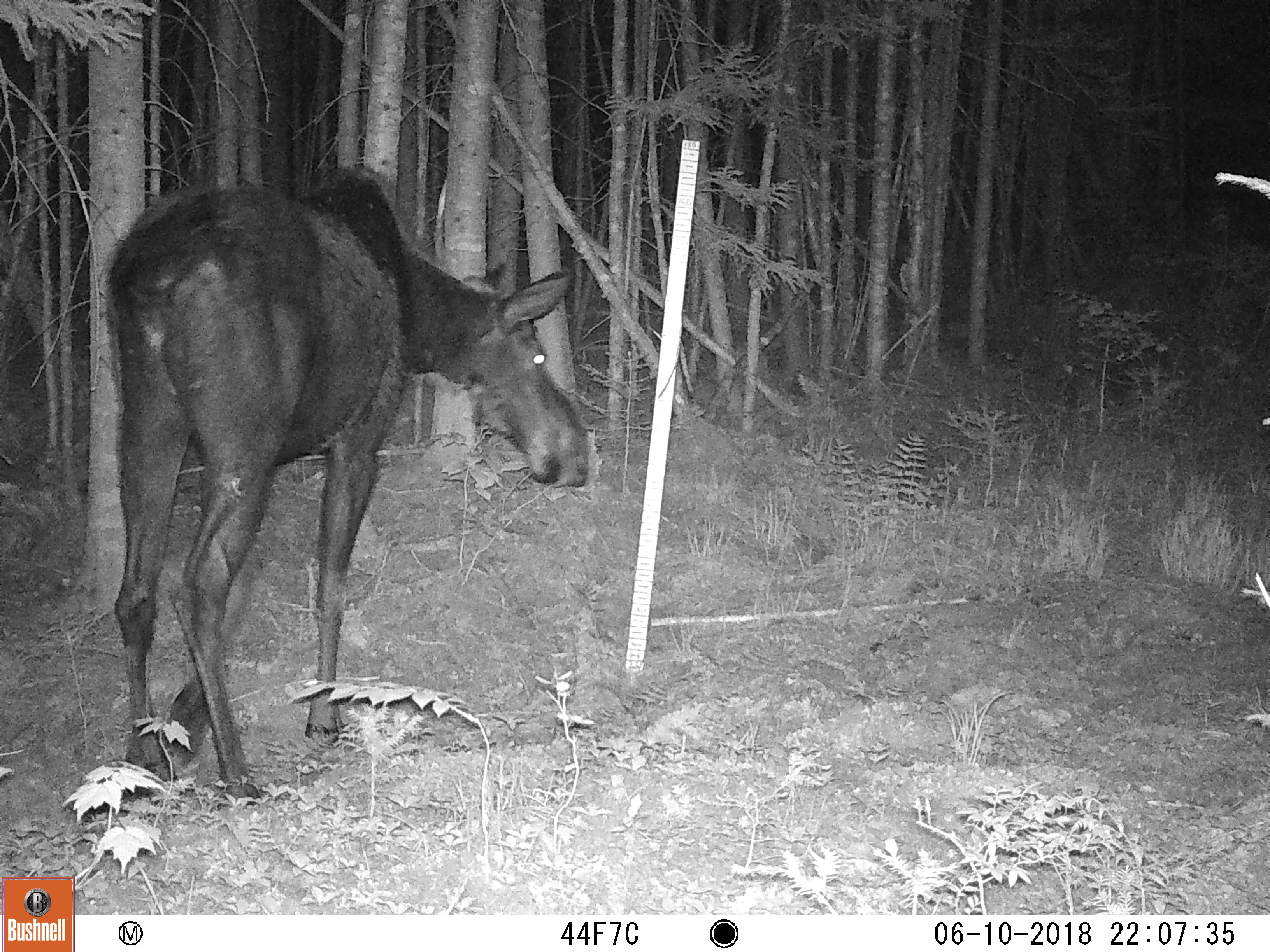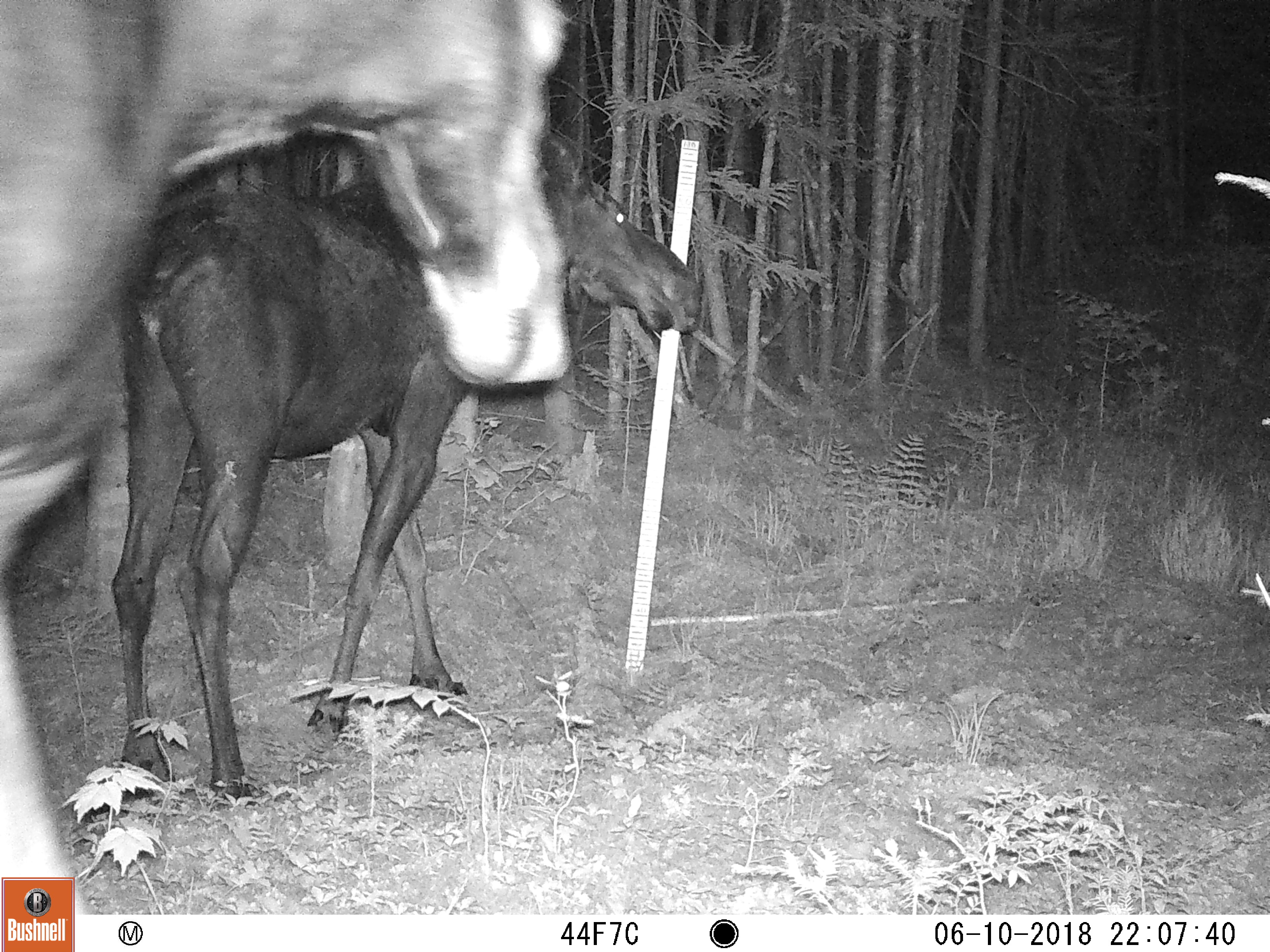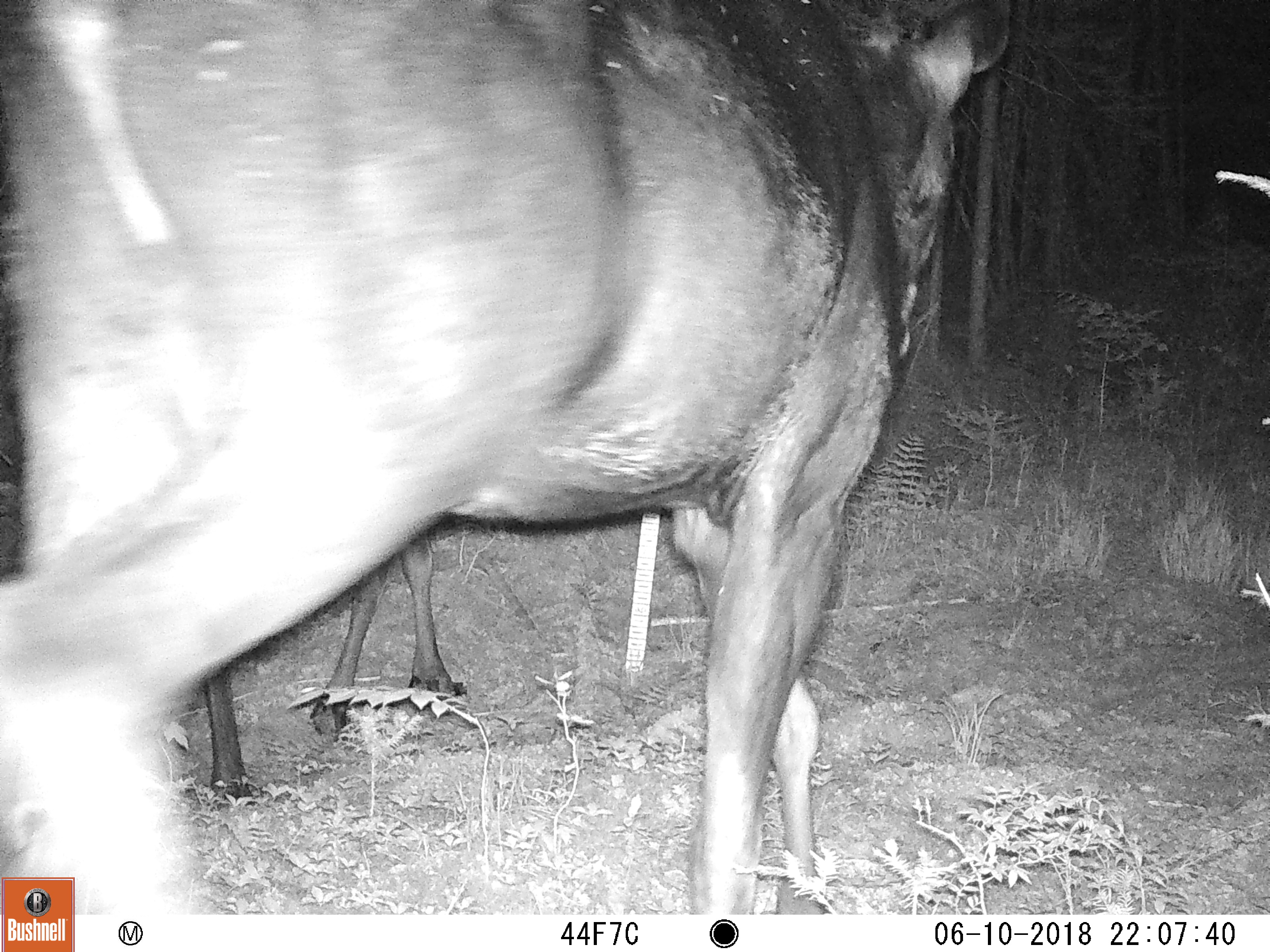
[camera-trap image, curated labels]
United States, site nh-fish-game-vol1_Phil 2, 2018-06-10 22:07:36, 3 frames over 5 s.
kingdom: Animalia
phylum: Chordata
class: Mammalia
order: Artiodactyla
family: Cervidae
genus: Alces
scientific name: Alces alces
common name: moose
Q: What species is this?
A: Moose (Alces alces).